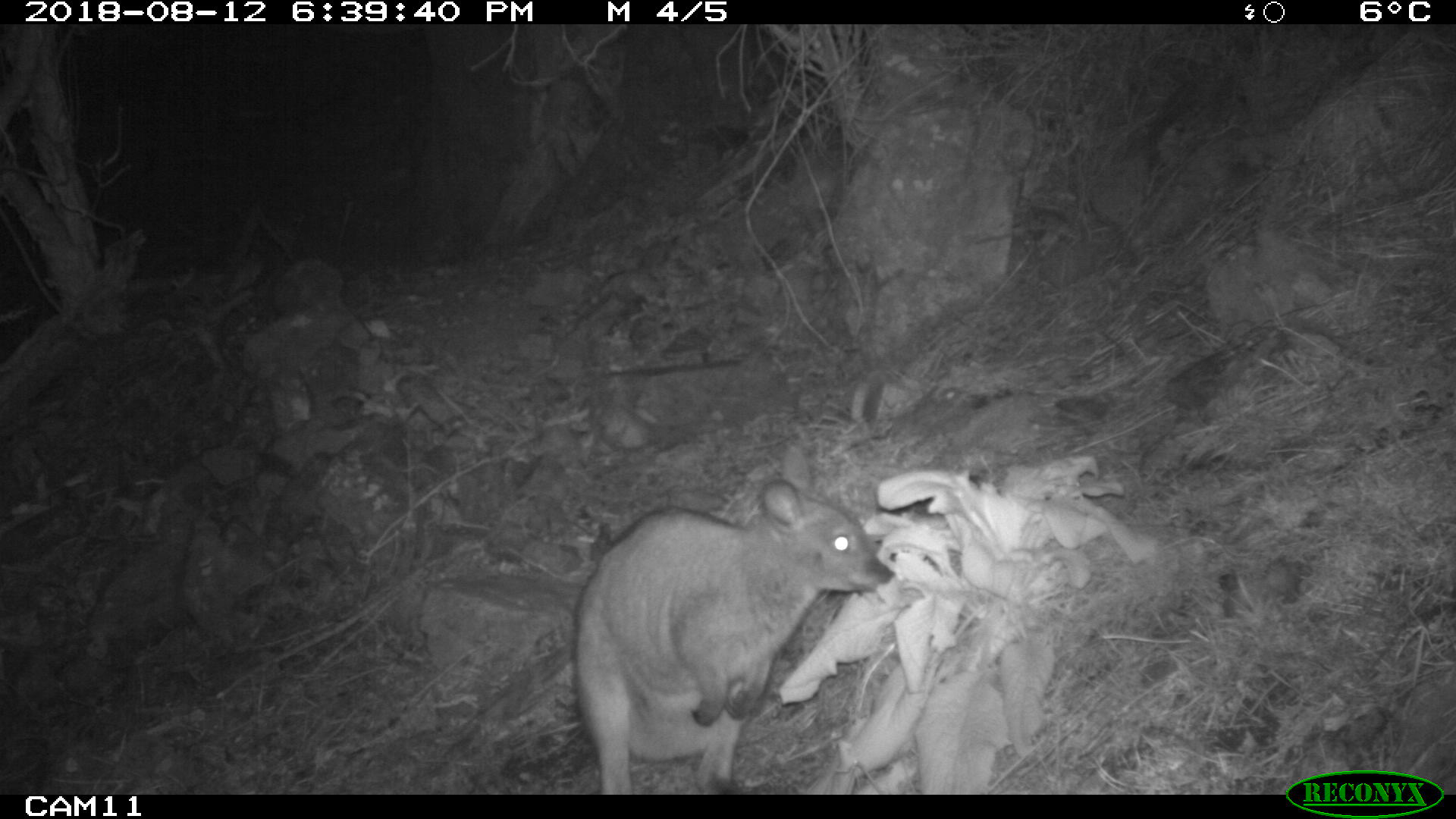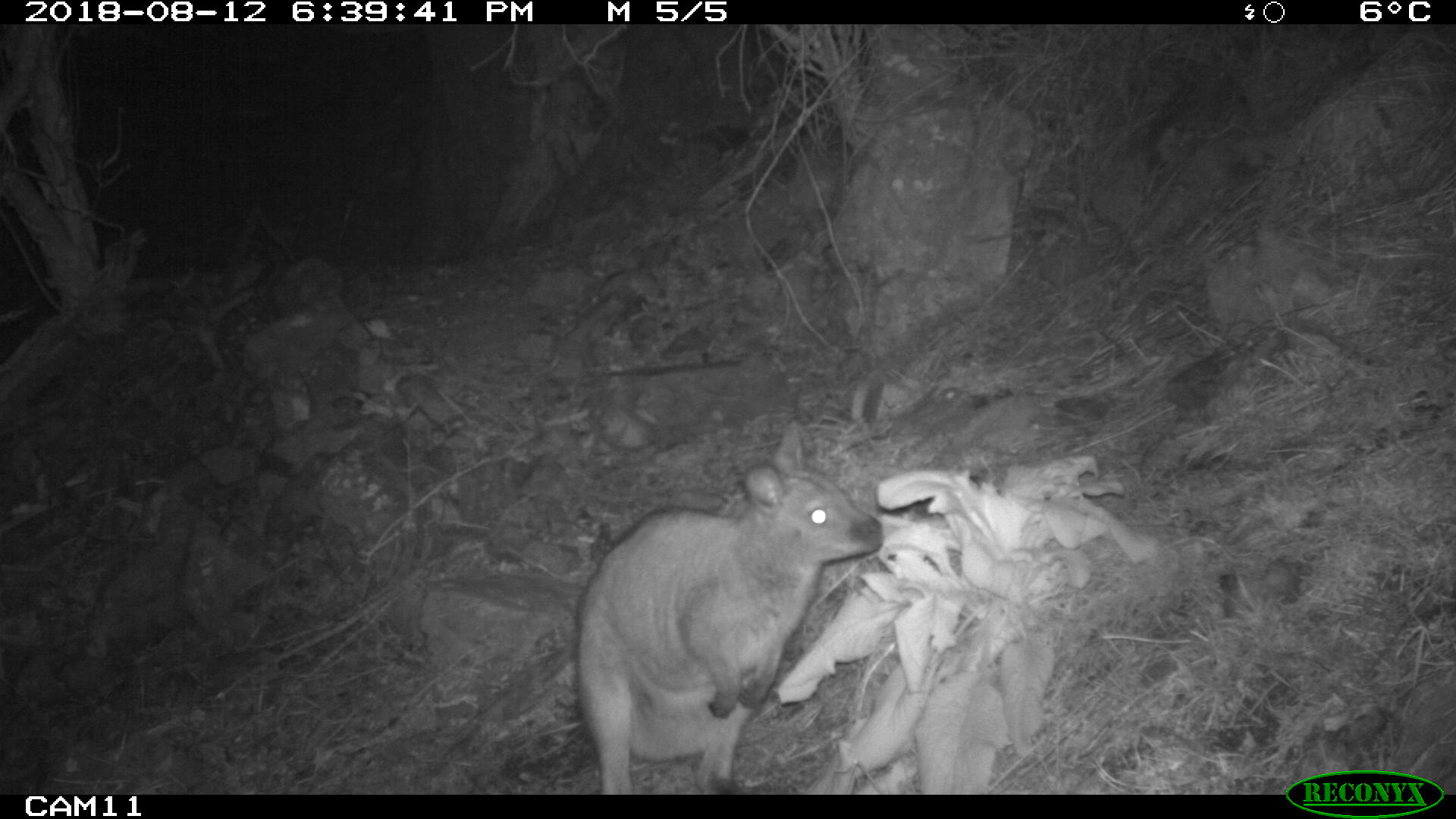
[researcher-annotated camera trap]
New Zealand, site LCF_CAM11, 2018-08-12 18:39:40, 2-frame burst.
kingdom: Animalia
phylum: Chordata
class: Mammalia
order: Diprotodontia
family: Macropodidae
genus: Notamacropus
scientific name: Notamacropus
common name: wallaby